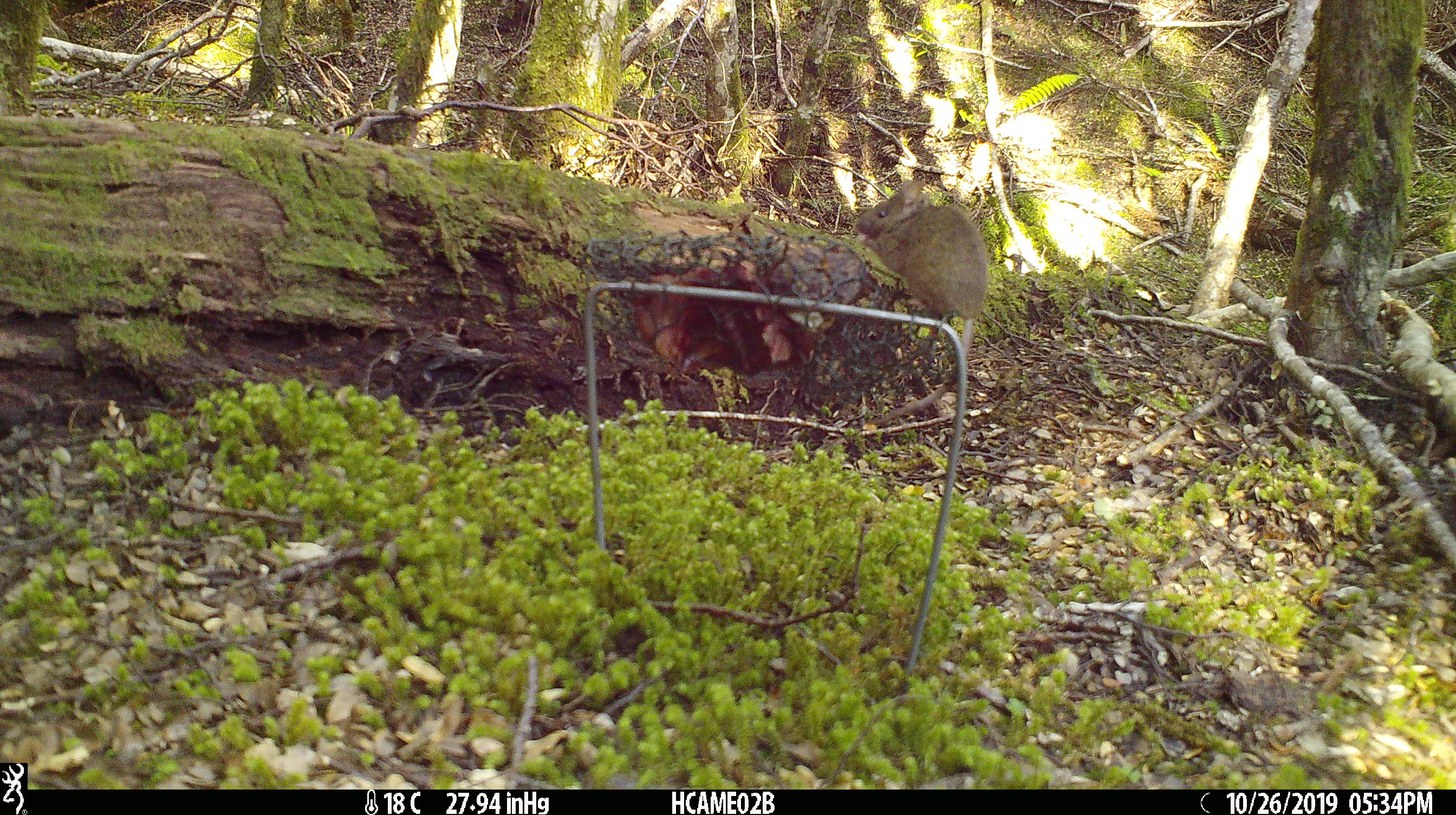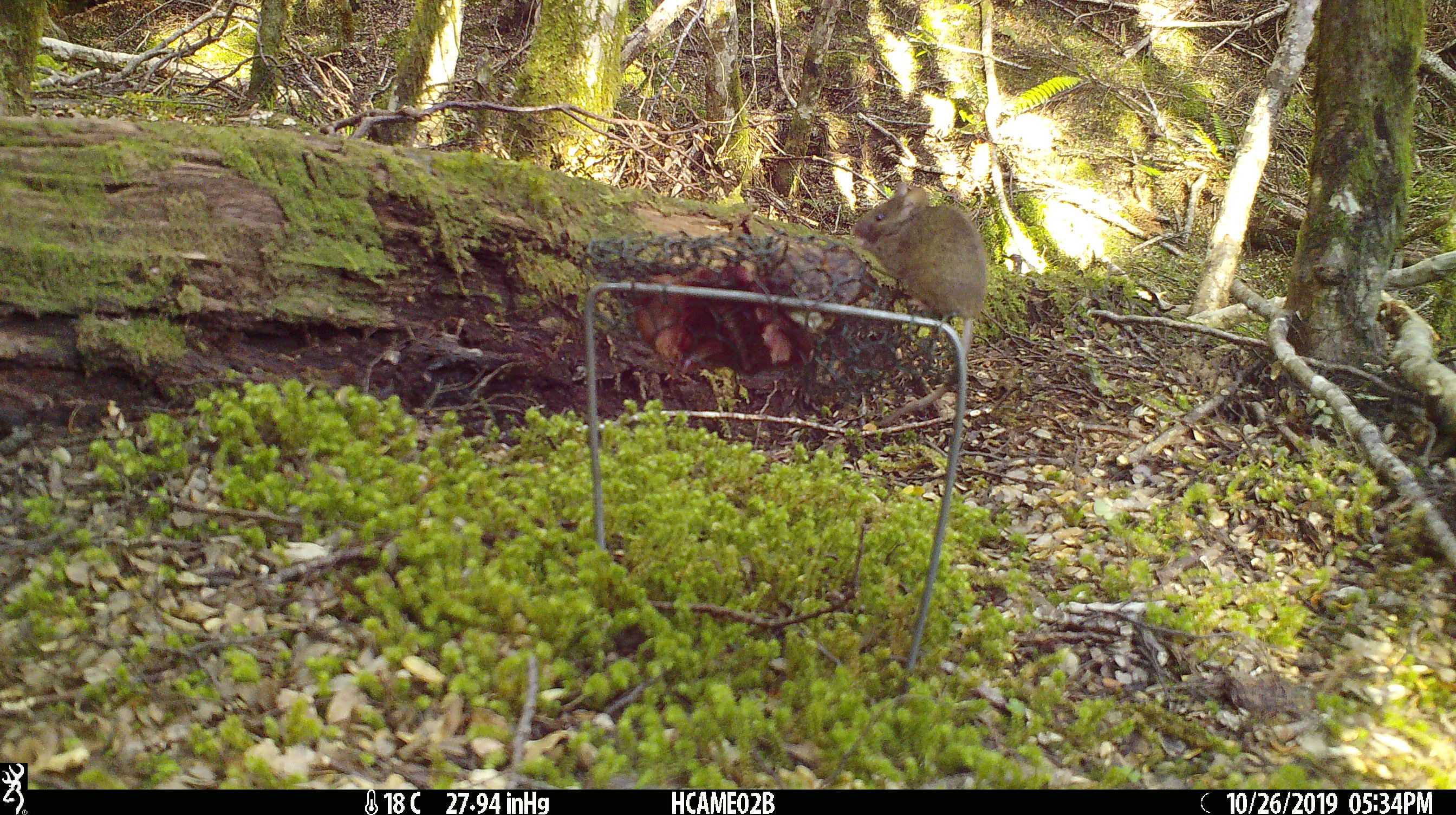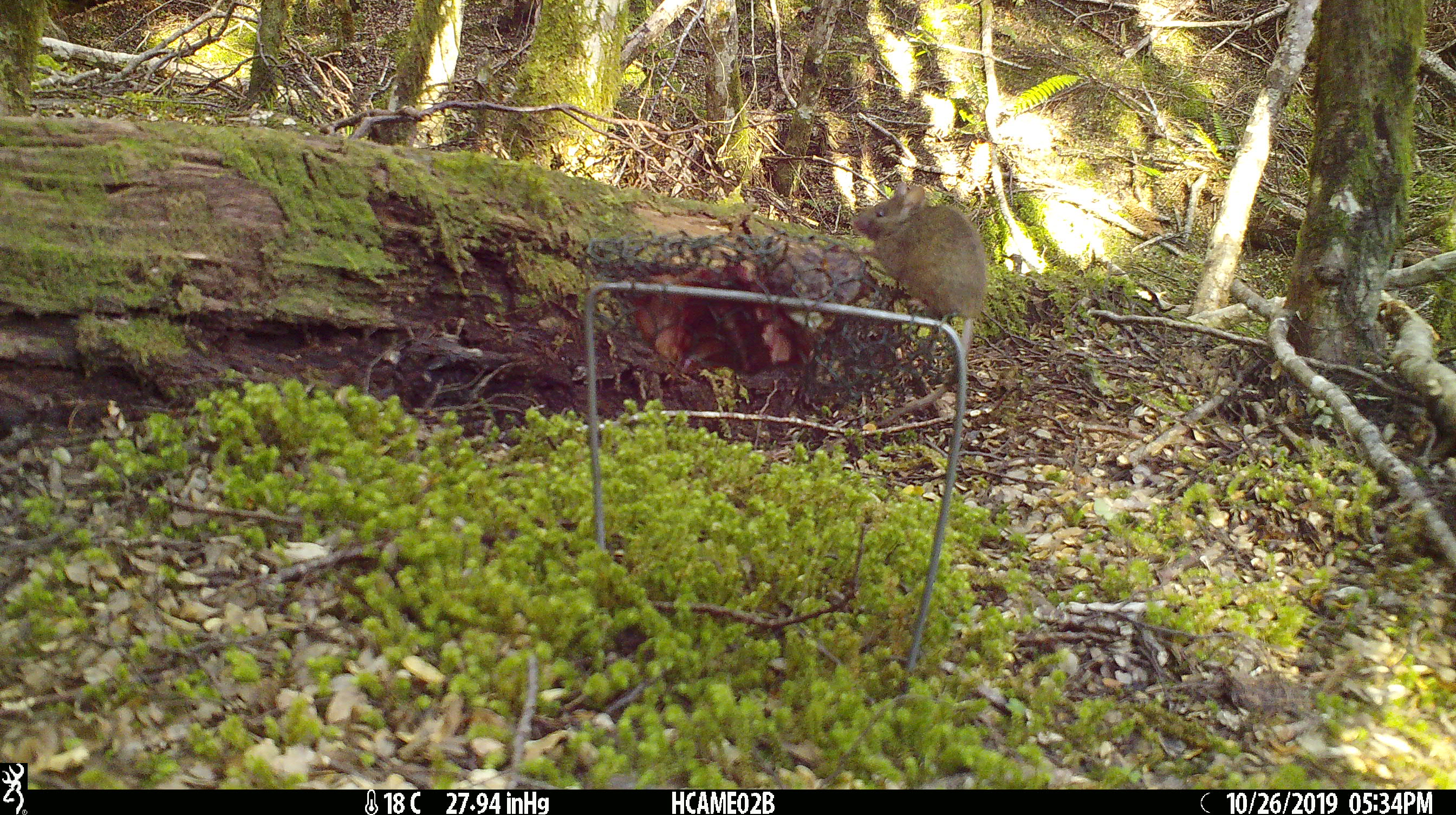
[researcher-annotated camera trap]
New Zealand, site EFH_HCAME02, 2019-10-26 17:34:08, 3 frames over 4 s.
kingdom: Animalia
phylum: Chordata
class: Mammalia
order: Rodentia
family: Muridae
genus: Mus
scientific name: Mus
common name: mouse